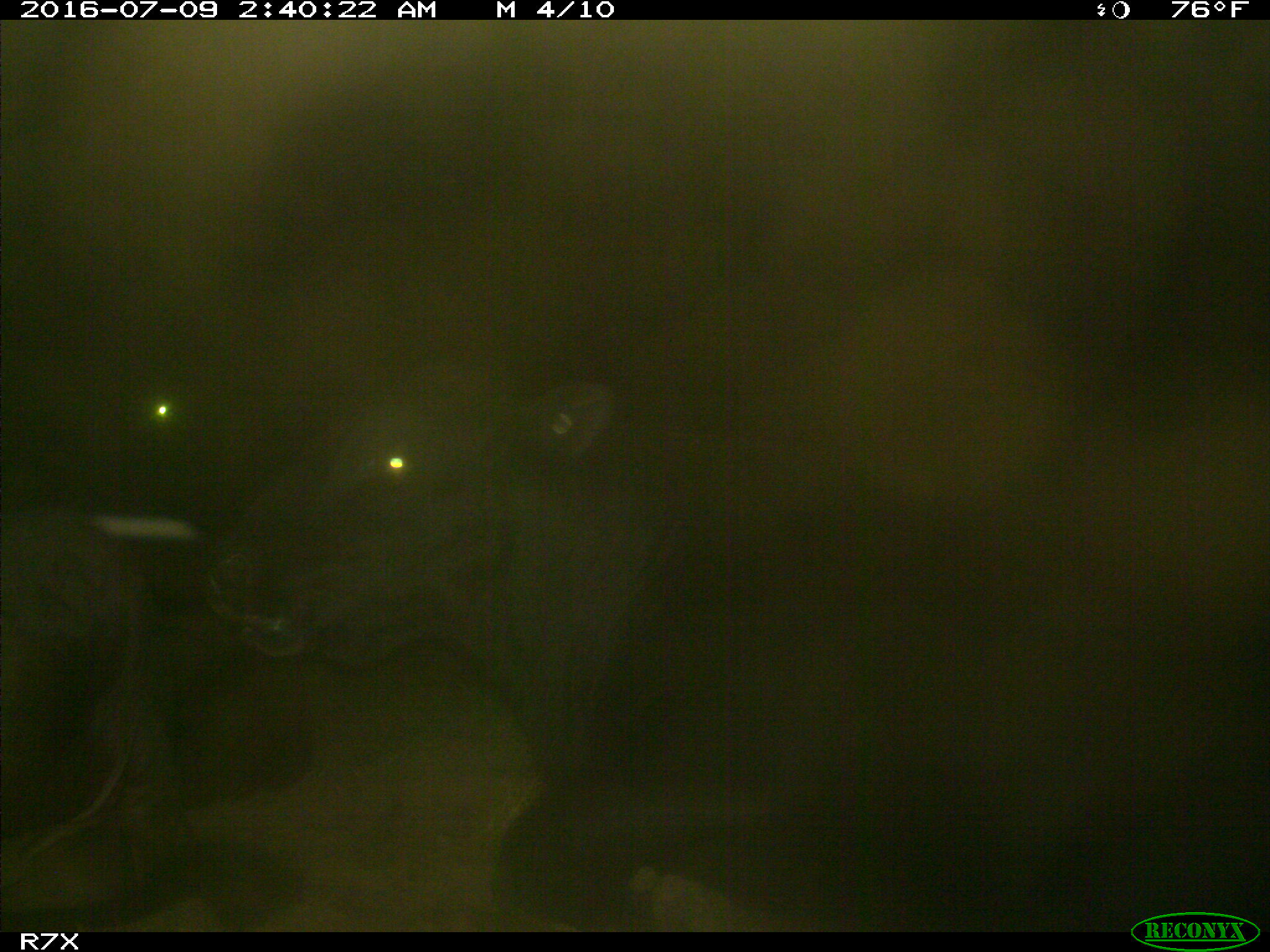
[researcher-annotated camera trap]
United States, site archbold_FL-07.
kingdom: Animalia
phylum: Chordata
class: Mammalia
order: Artiodactyla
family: Bovidae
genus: Bos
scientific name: Bos taurus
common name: domestic cow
Bos taurus (domestic cow).